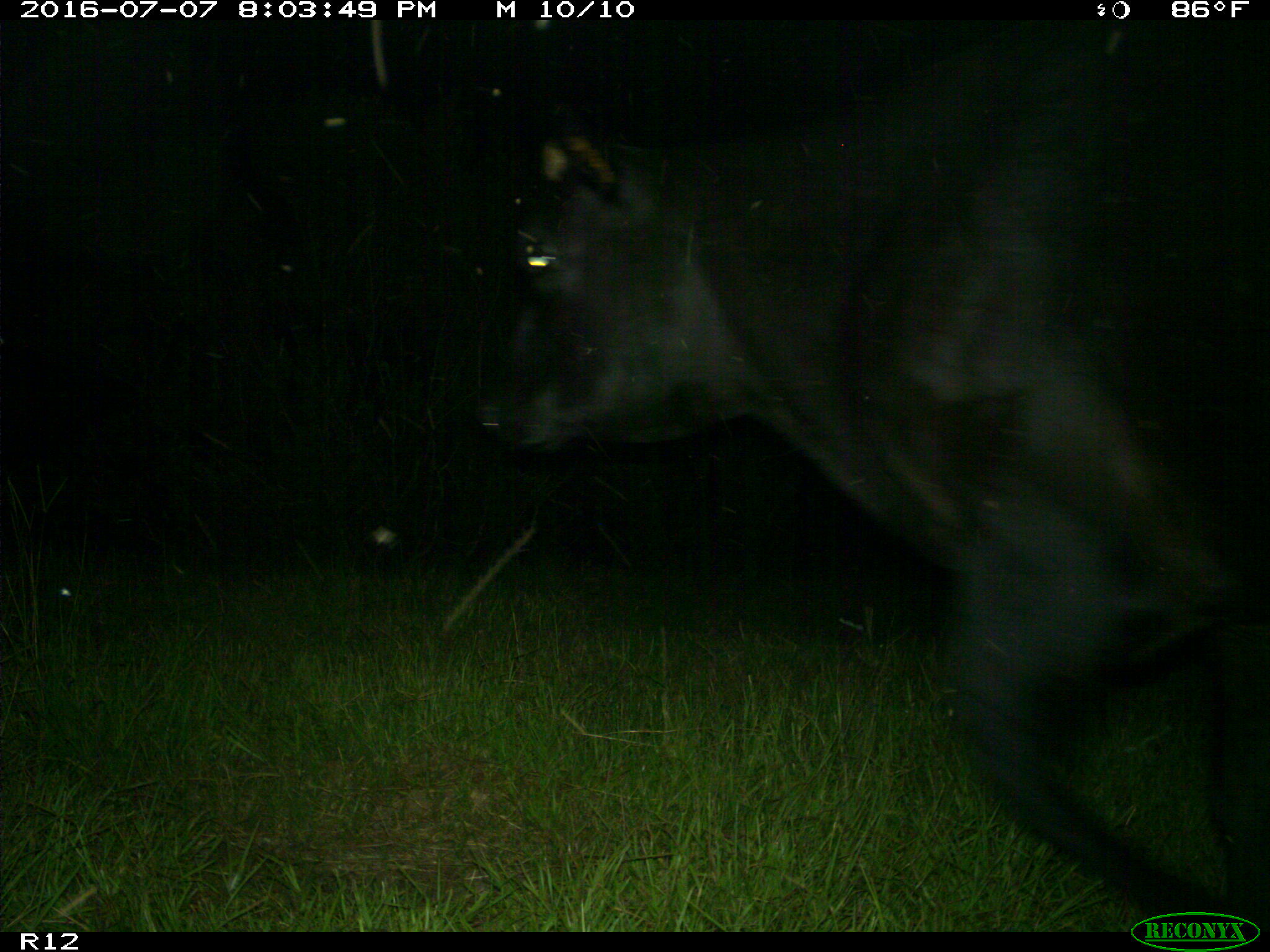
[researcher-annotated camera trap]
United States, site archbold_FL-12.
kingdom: Animalia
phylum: Chordata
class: Mammalia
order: Artiodactyla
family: Bovidae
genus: Bos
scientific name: Bos taurus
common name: domestic cow